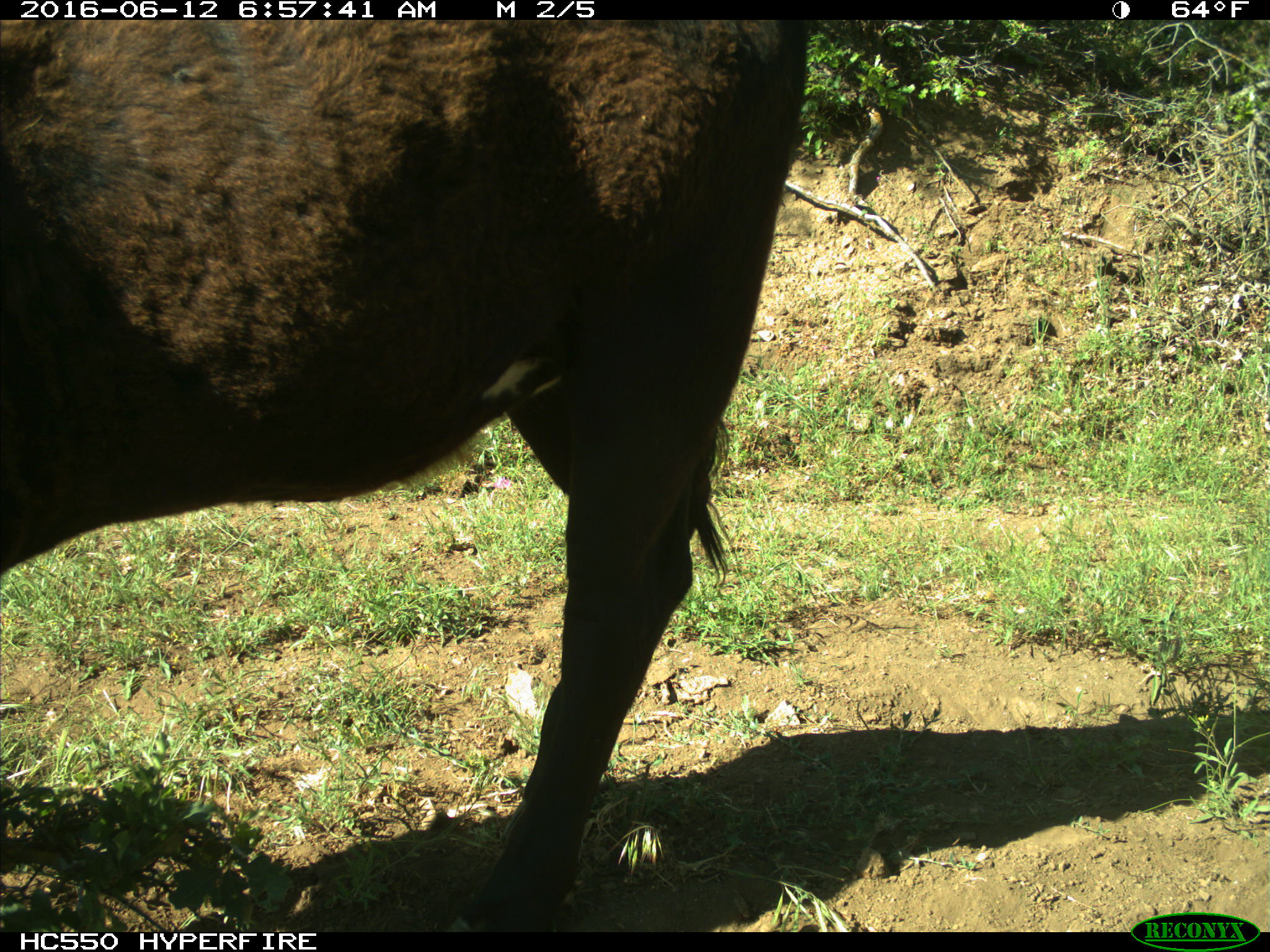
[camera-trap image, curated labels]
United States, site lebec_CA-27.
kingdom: Animalia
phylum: Chordata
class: Mammalia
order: Artiodactyla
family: Bovidae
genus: Bos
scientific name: Bos taurus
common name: domestic cow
Bos taurus (domestic cow).